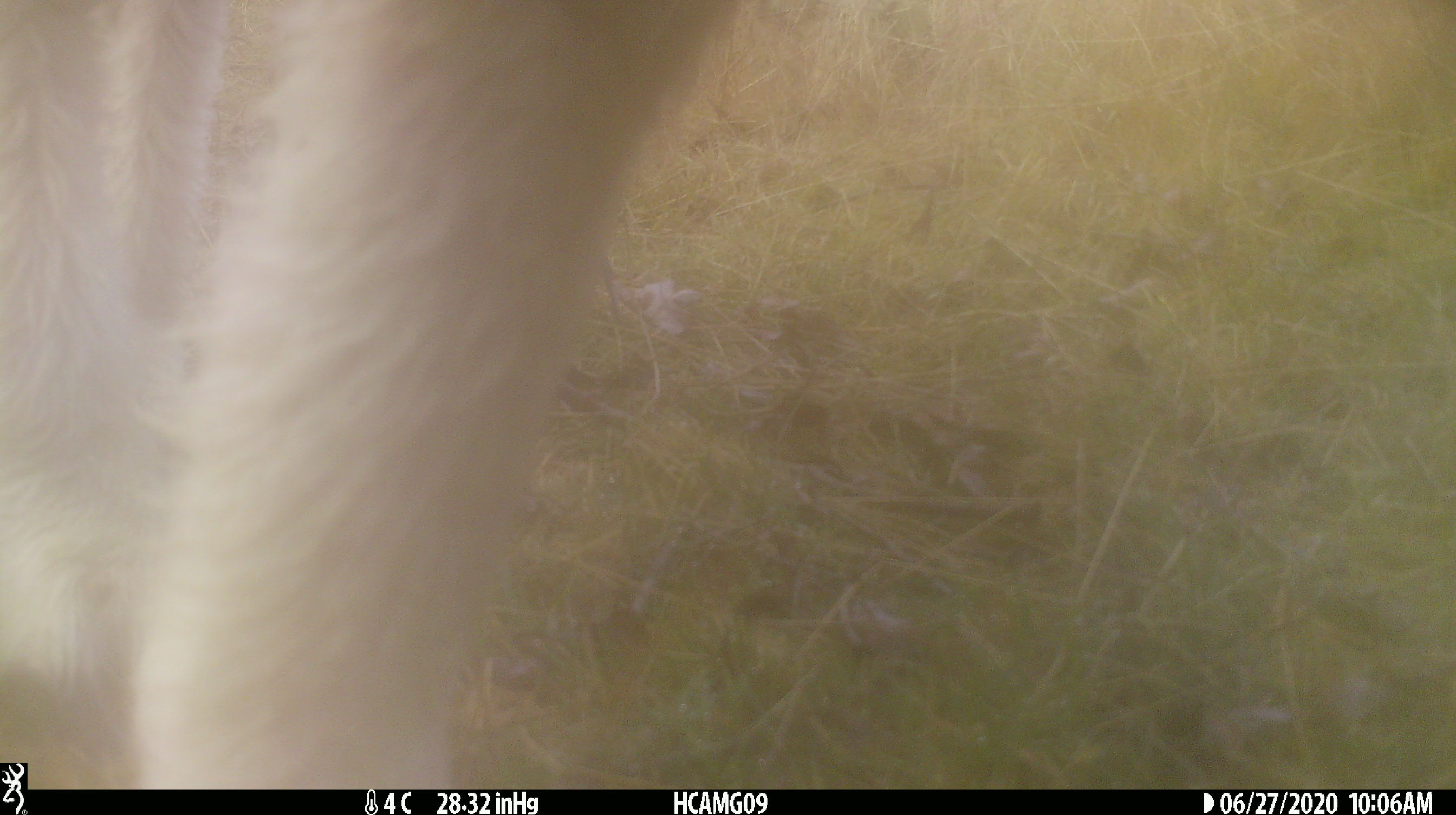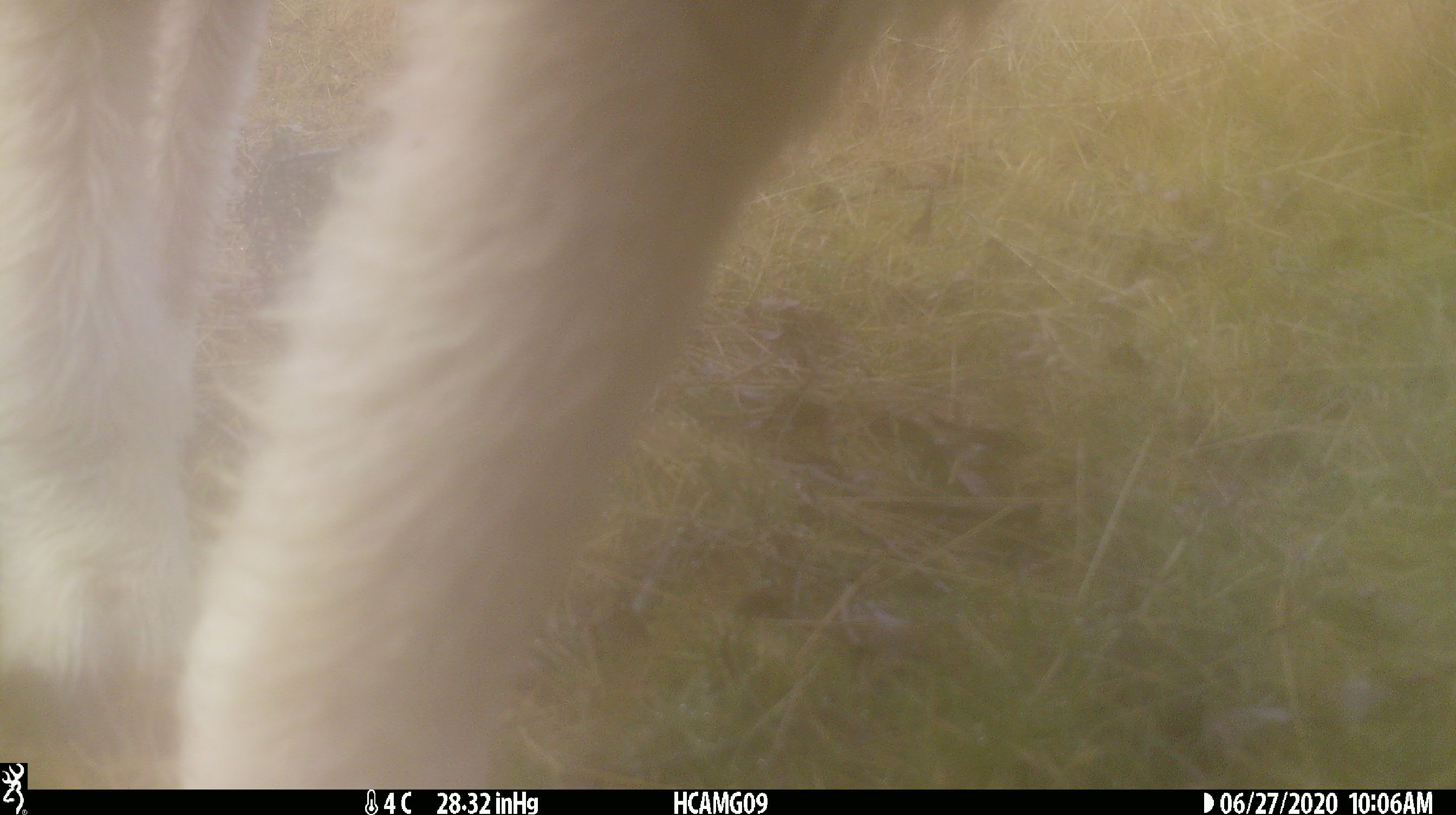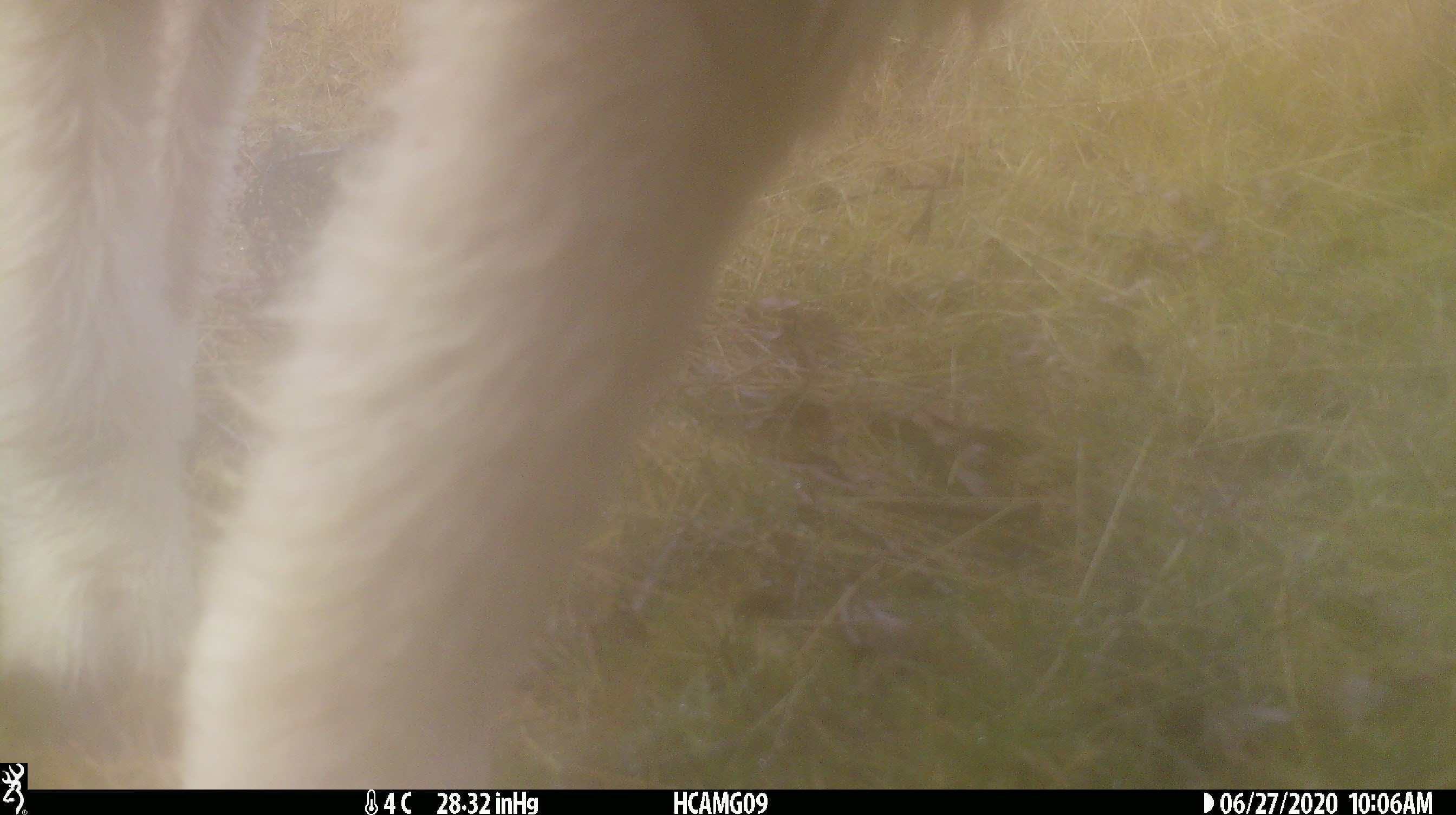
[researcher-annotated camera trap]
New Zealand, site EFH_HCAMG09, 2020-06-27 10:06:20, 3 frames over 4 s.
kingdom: Animalia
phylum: Chordata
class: Mammalia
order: Artiodactyla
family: Bovidae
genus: Ovis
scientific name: Ovis aries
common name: domestic sheep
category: sheep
Sheep (domestic sheep) (Ovis aries).